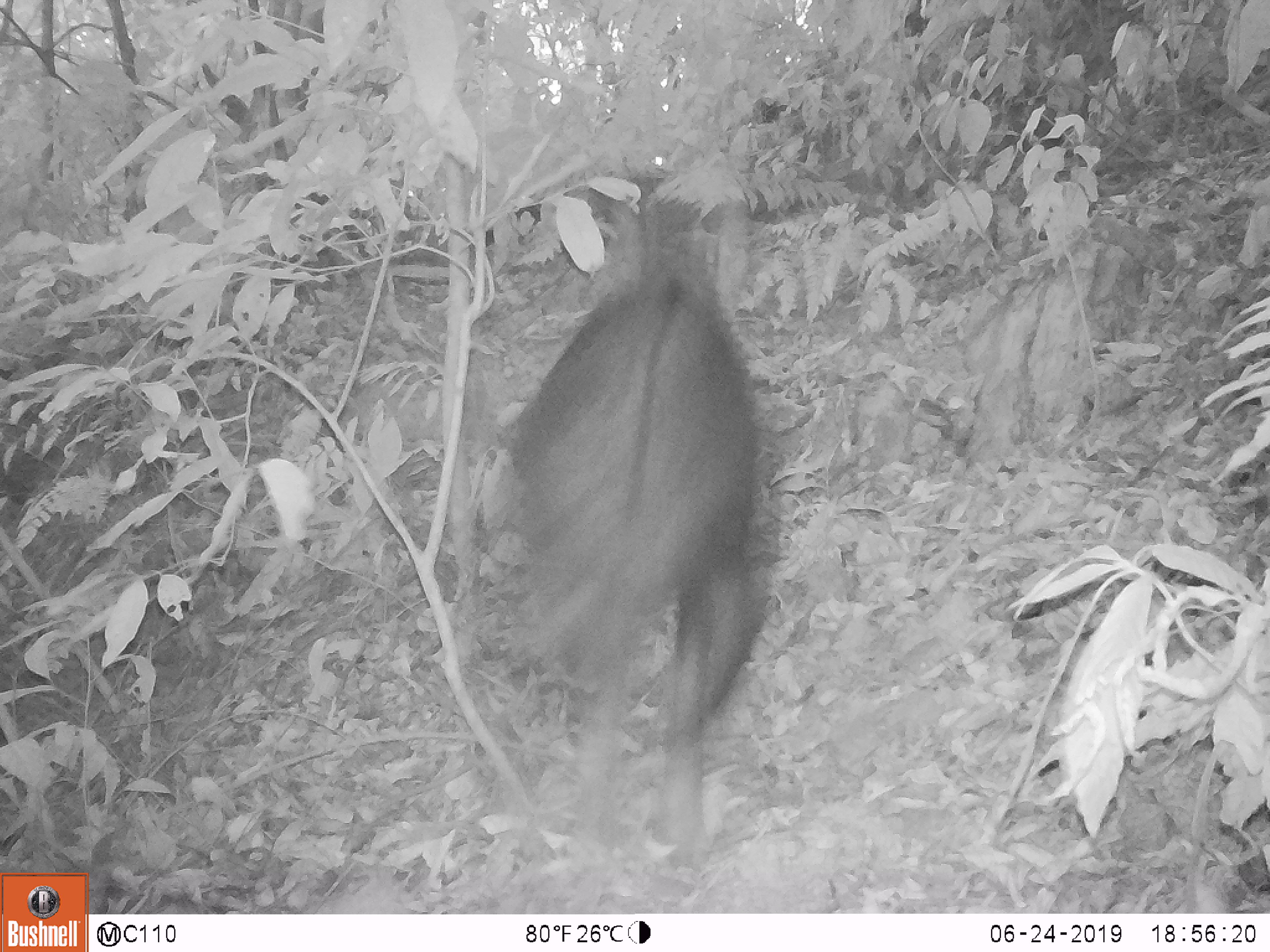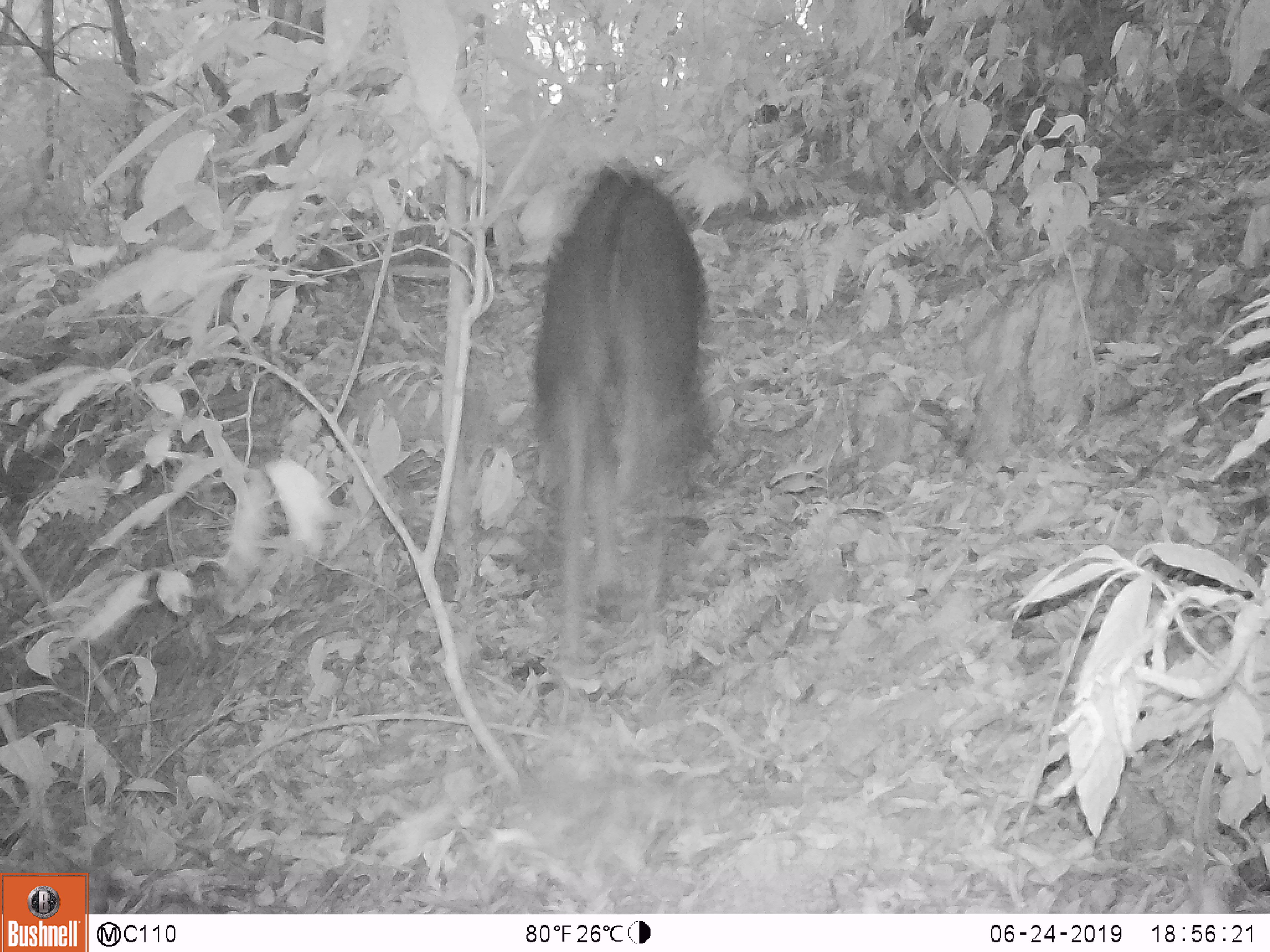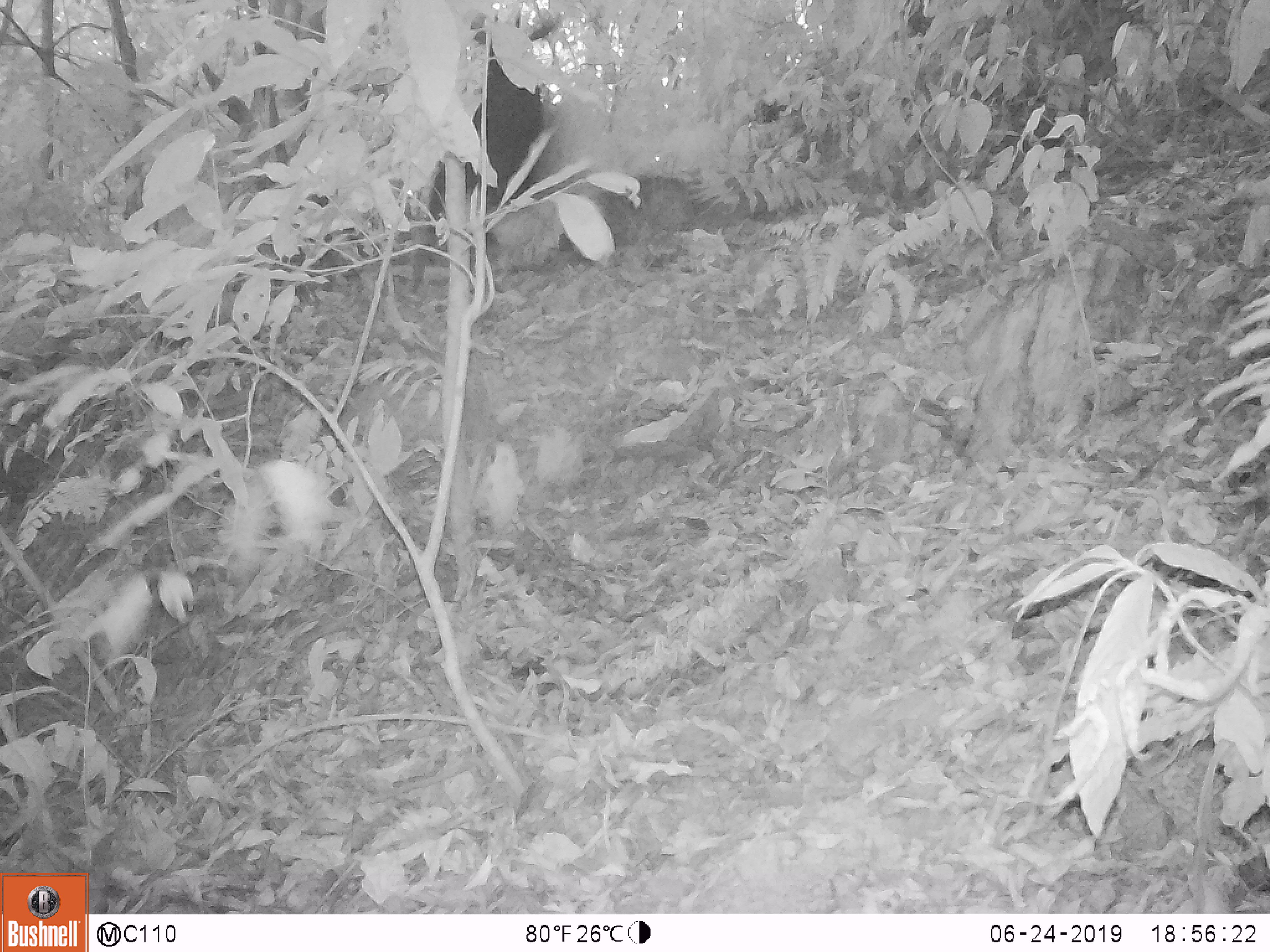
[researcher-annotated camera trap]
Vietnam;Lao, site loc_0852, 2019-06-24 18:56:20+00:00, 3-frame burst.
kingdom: Animalia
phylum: Chordata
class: Mammalia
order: Artiodactyla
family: Bovidae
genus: Capricornis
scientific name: Capricornis sumatraensis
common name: chinese serow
Chinese serow (Capricornis sumatraensis). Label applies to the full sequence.